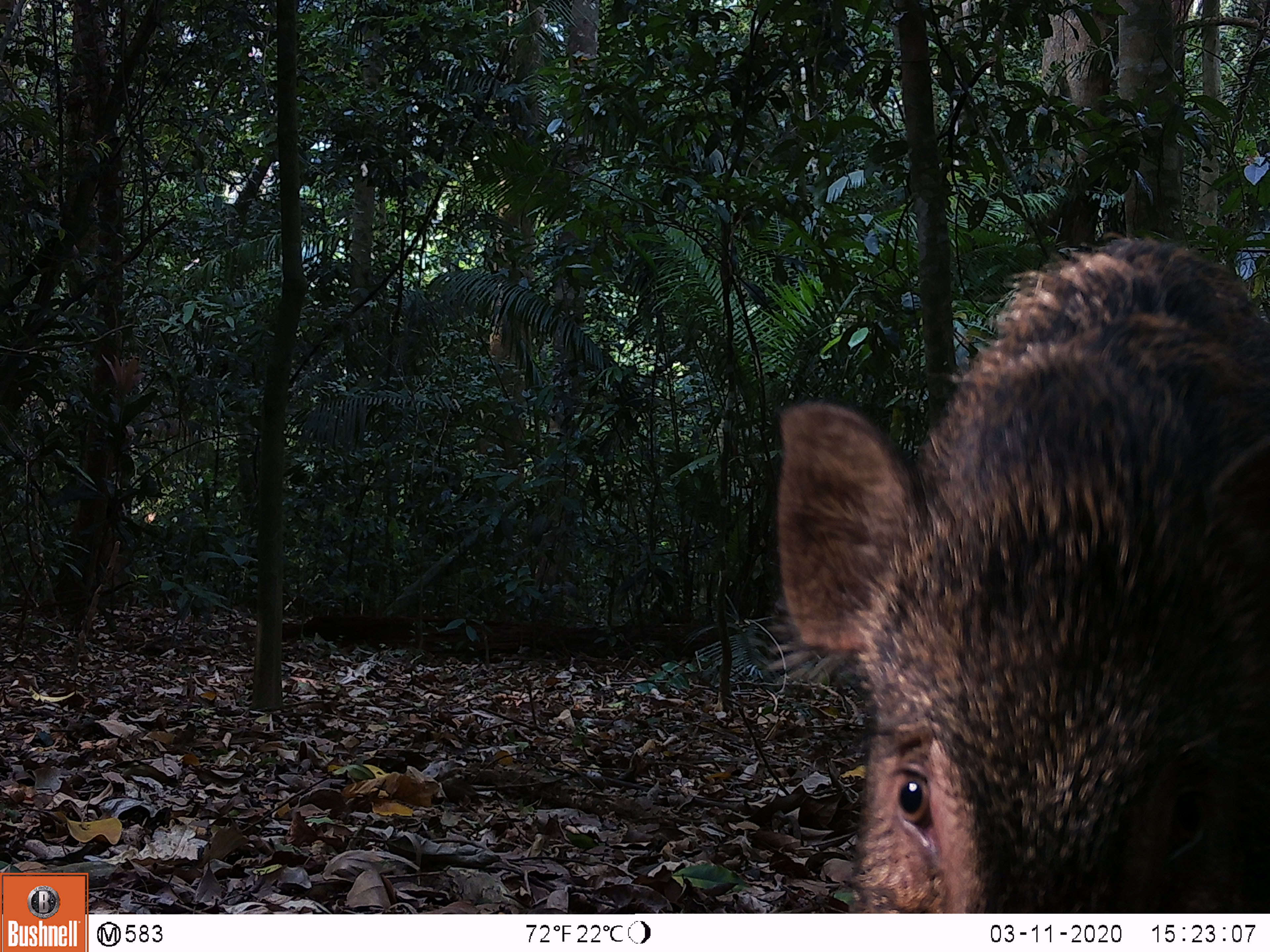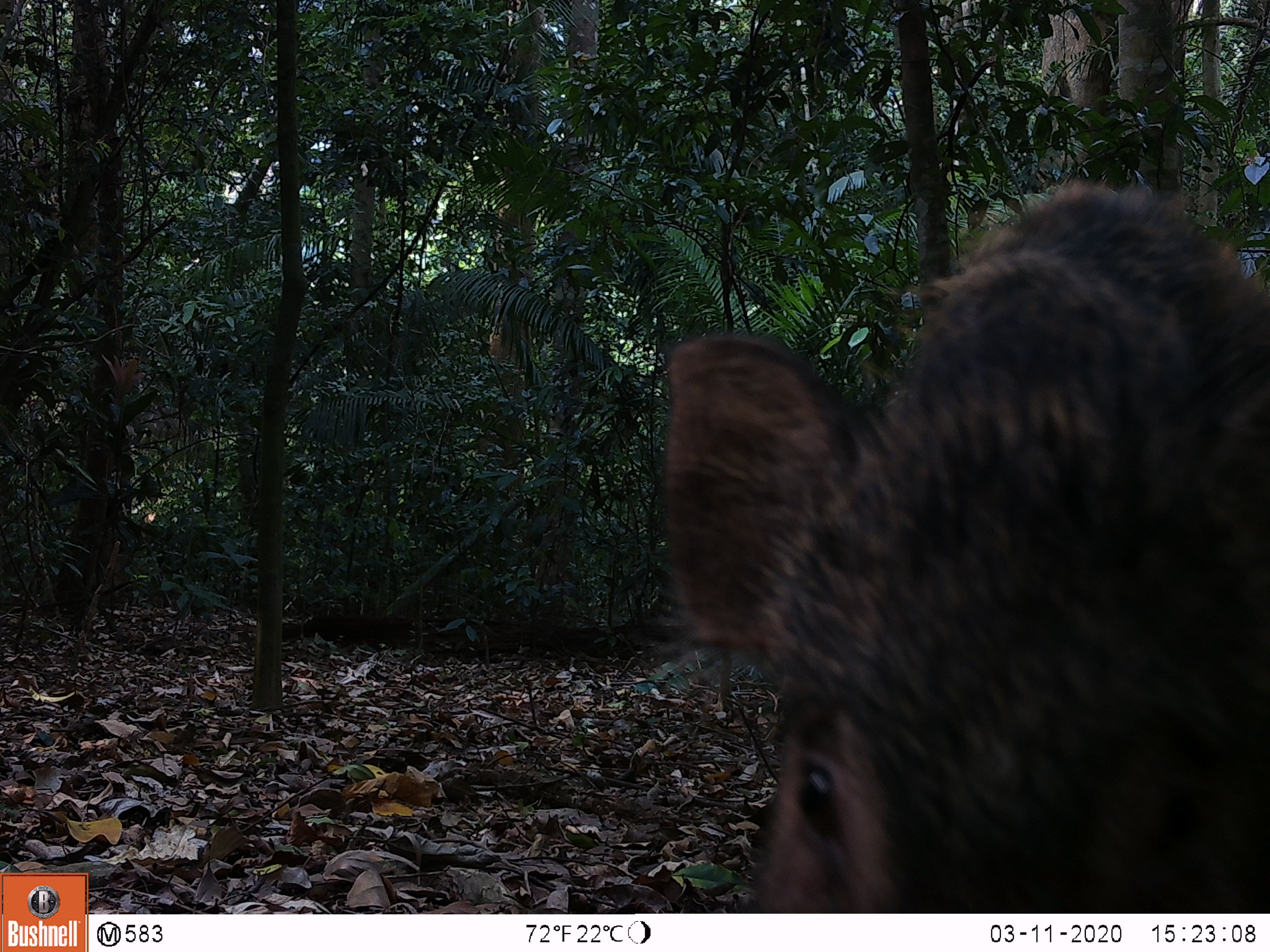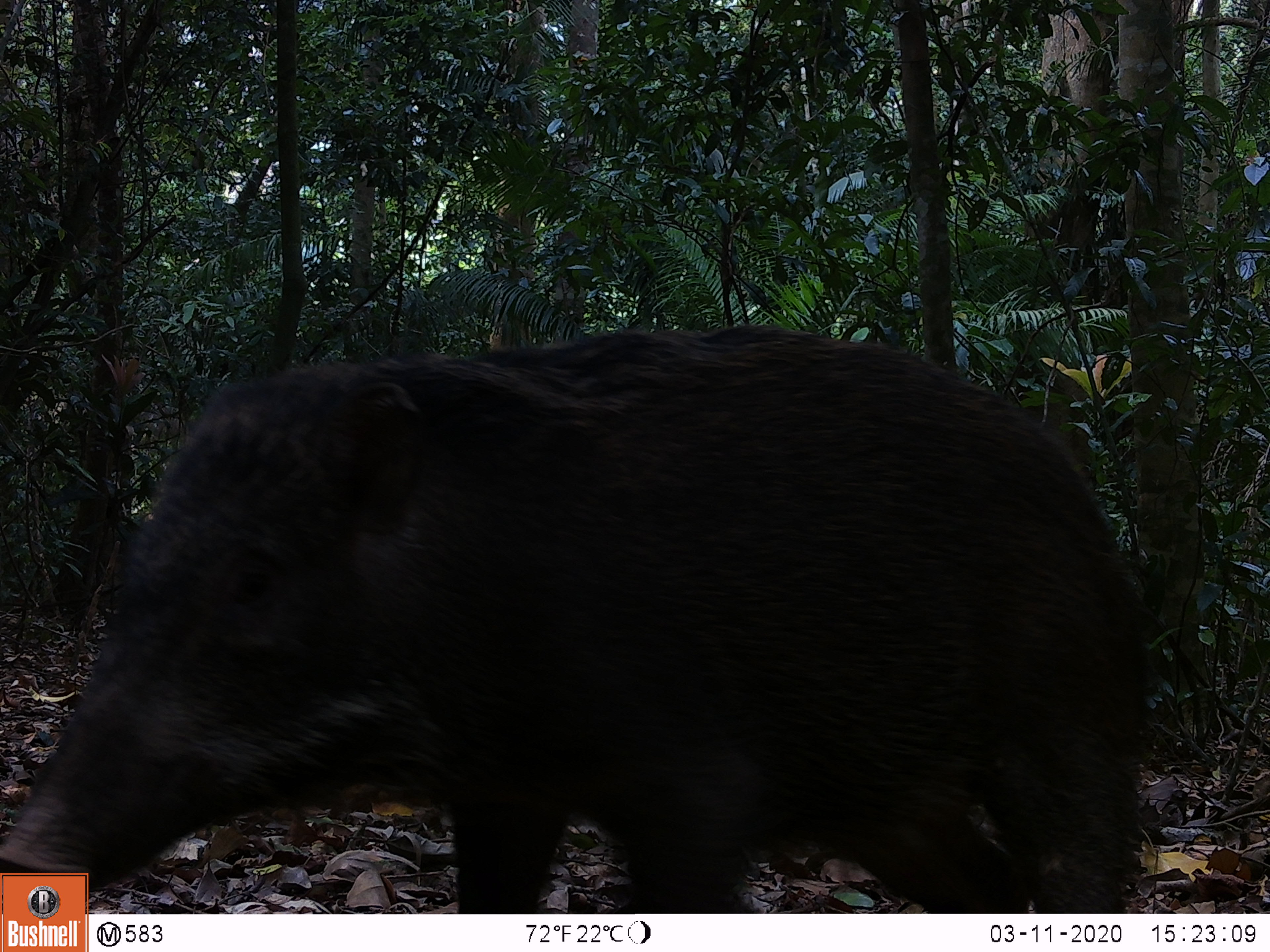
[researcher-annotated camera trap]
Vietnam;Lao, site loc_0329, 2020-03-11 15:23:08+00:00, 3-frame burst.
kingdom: Animalia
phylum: Chordata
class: Mammalia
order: Artiodactyla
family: Suidae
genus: Sus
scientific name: Sus scrofa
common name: eurasian wild pig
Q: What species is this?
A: Eurasian wild pig (Sus scrofa).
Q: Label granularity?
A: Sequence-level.